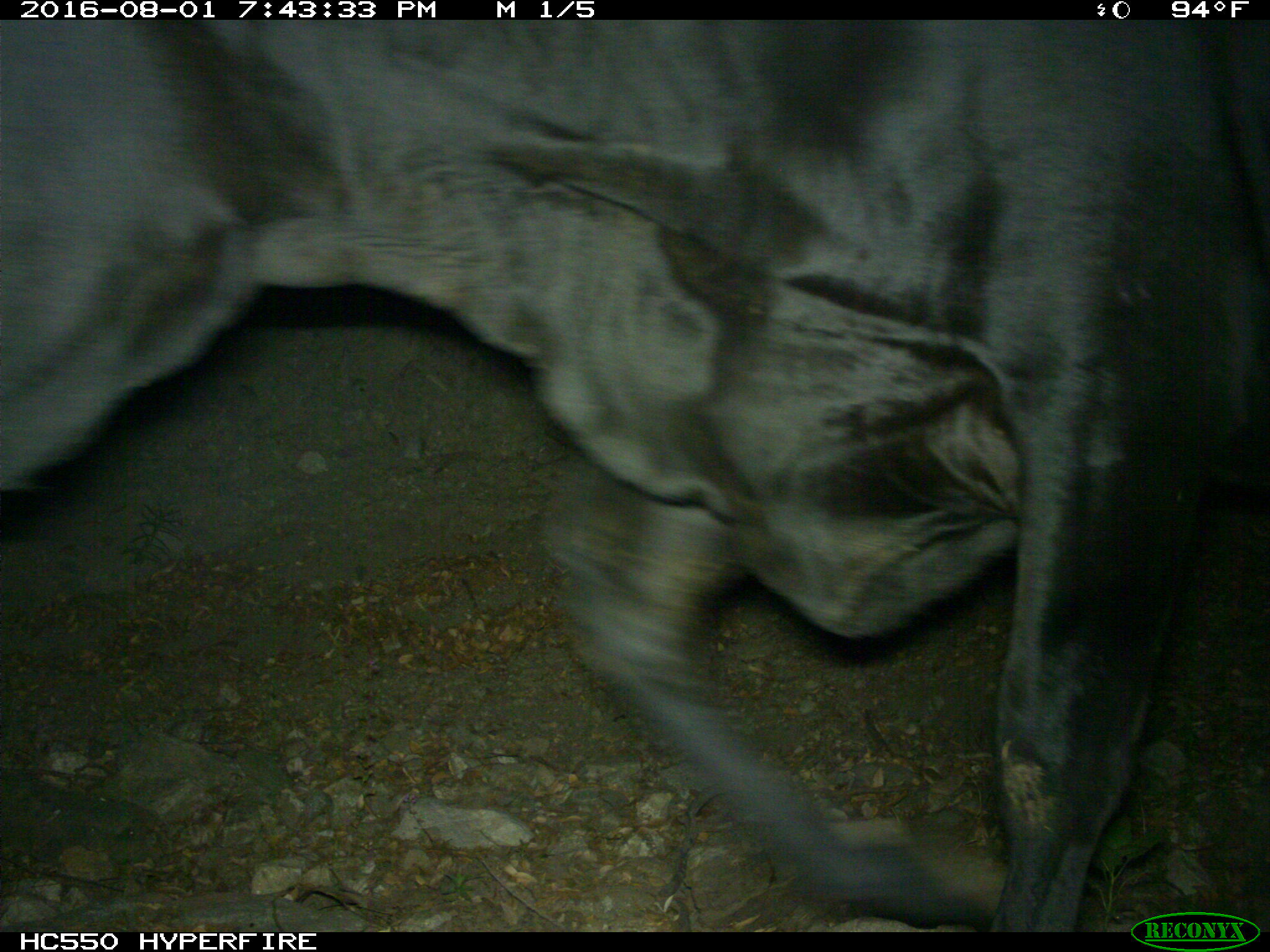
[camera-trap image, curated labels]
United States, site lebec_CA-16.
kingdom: Animalia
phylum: Chordata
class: Mammalia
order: Artiodactyla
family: Bovidae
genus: Bos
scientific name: Bos taurus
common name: domestic cow